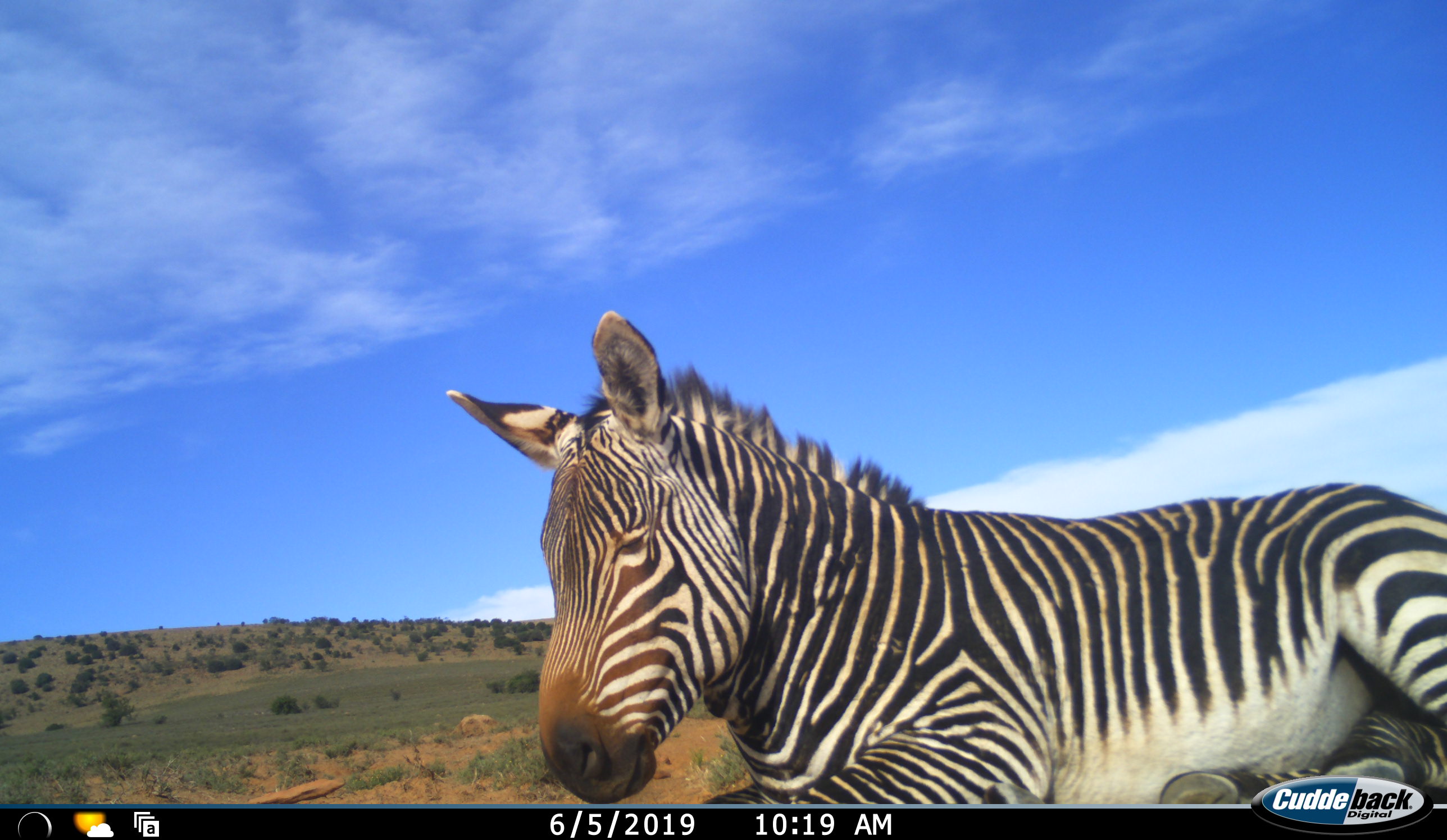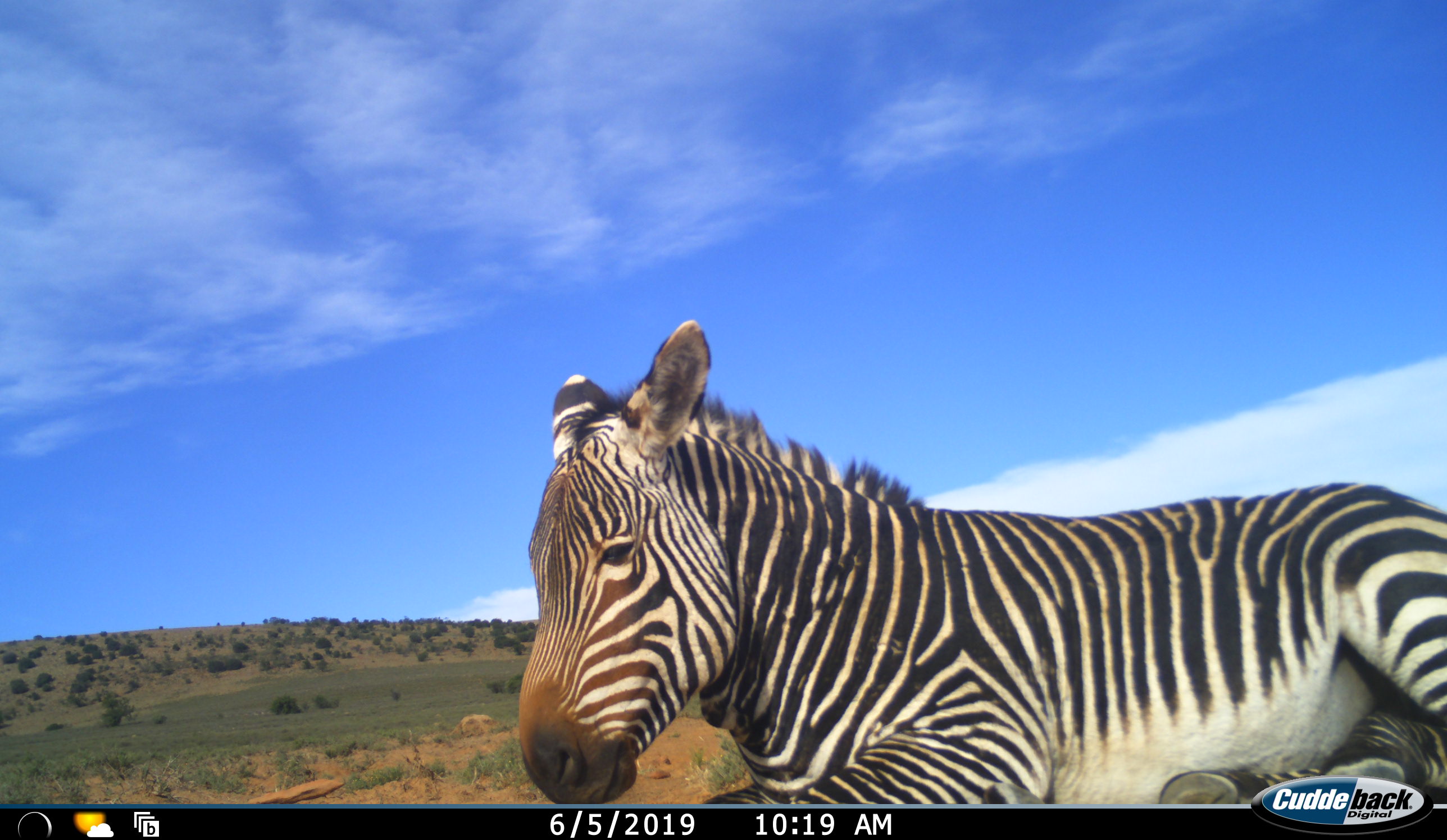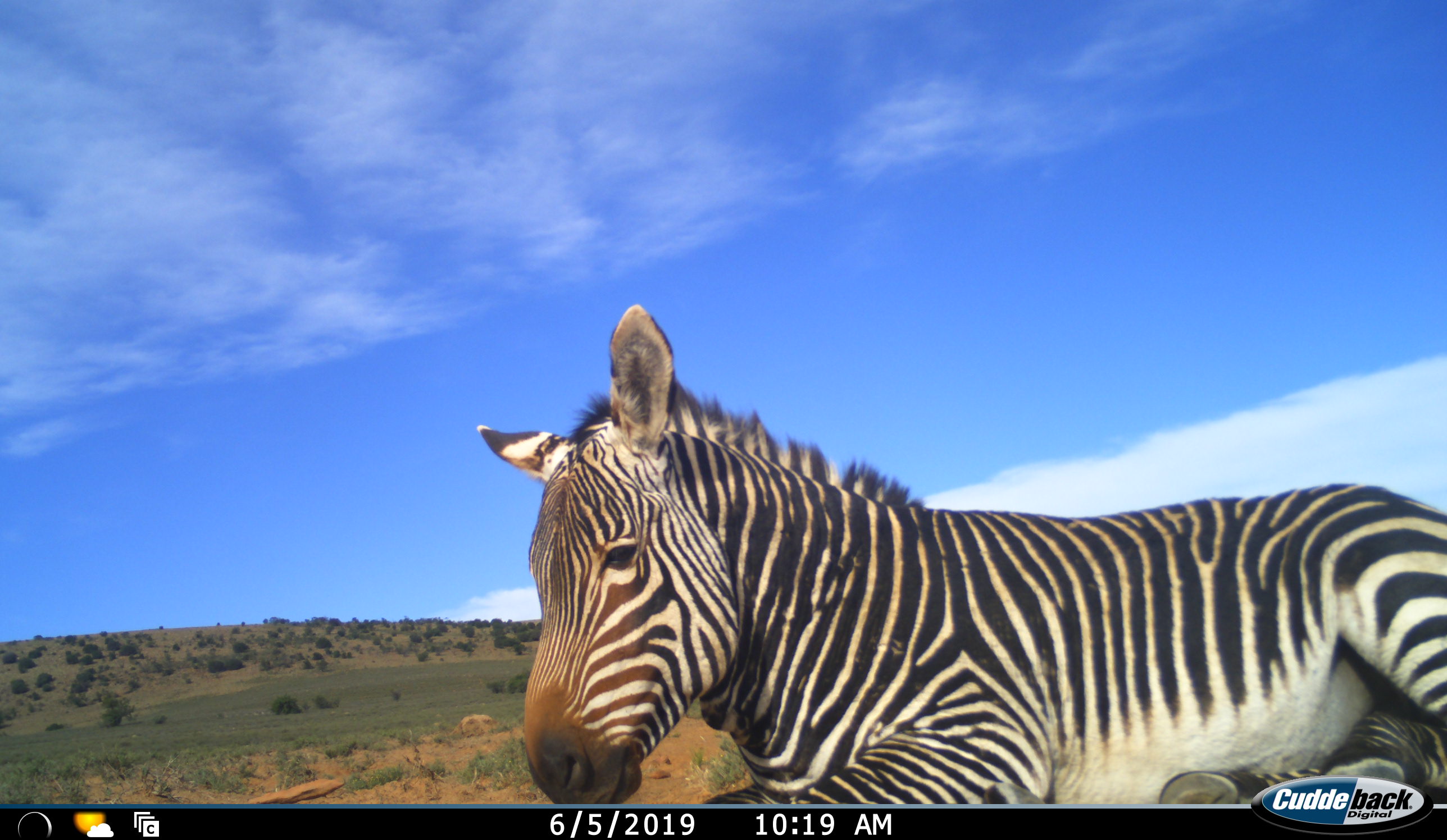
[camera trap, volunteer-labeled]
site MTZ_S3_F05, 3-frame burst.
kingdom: Animalia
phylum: Chordata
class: Mammalia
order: Perissodactyla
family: Equidae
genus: Equus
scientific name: Equus zebra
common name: mountain zebra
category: zebramountain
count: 1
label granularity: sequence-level